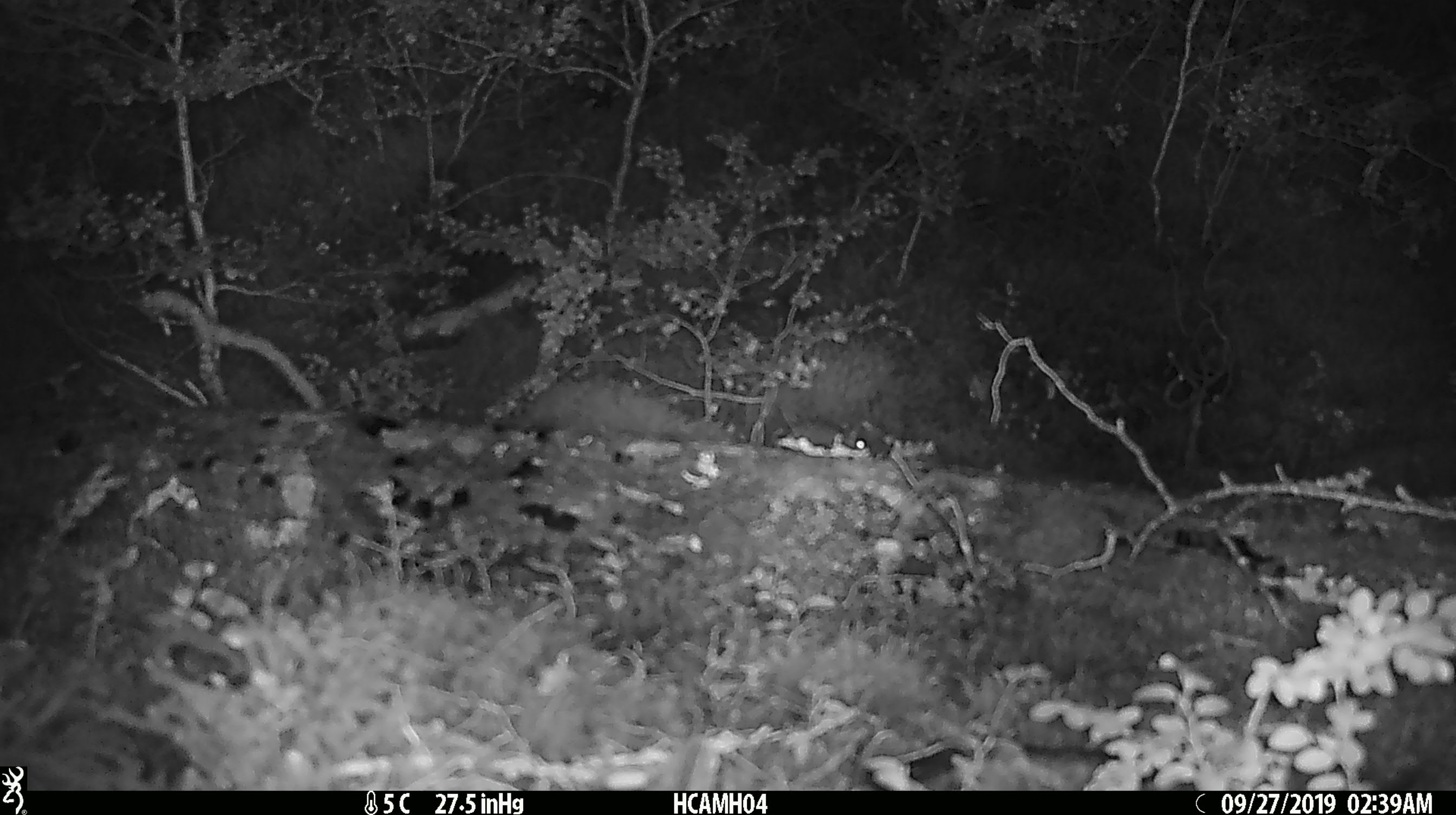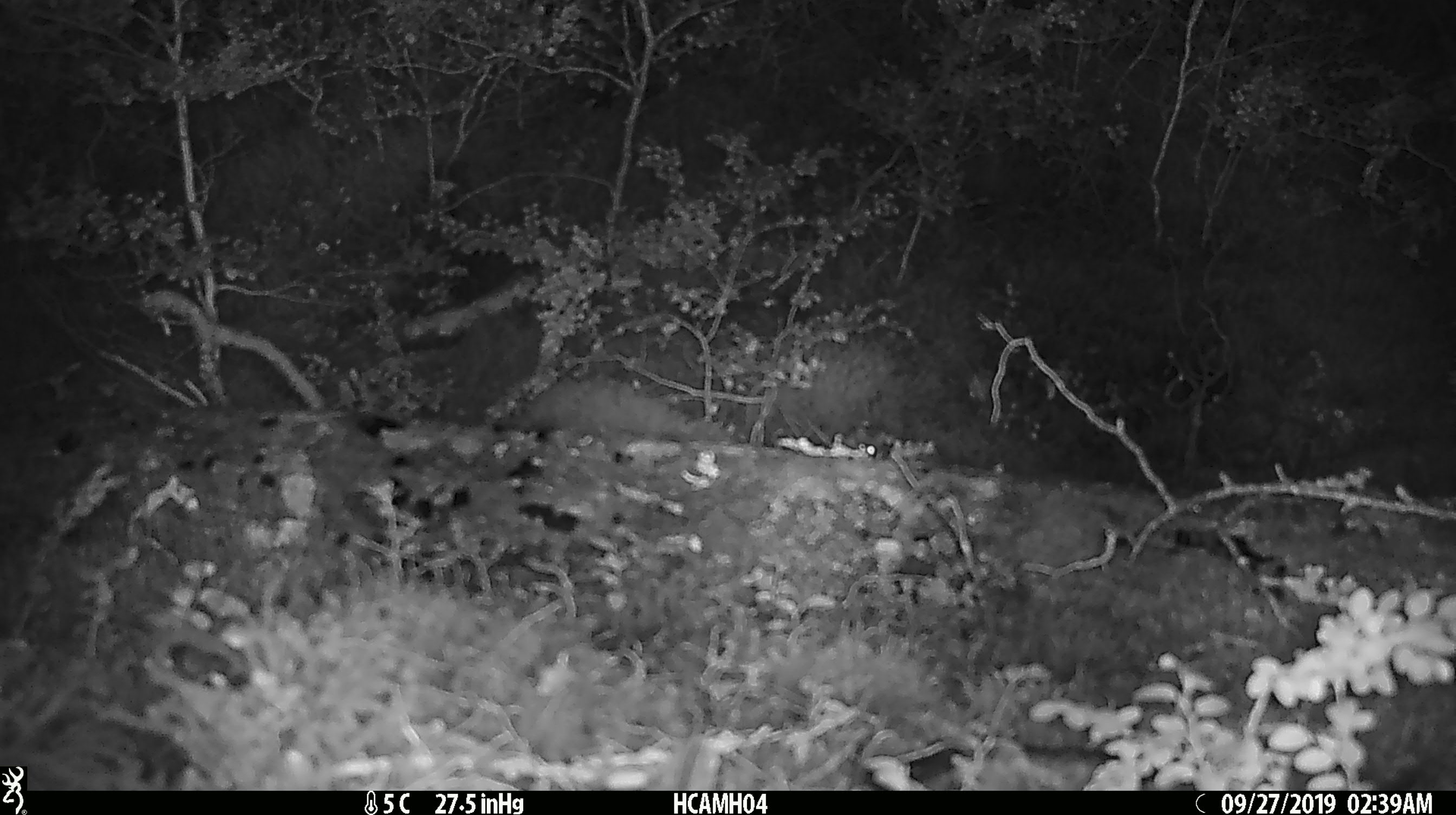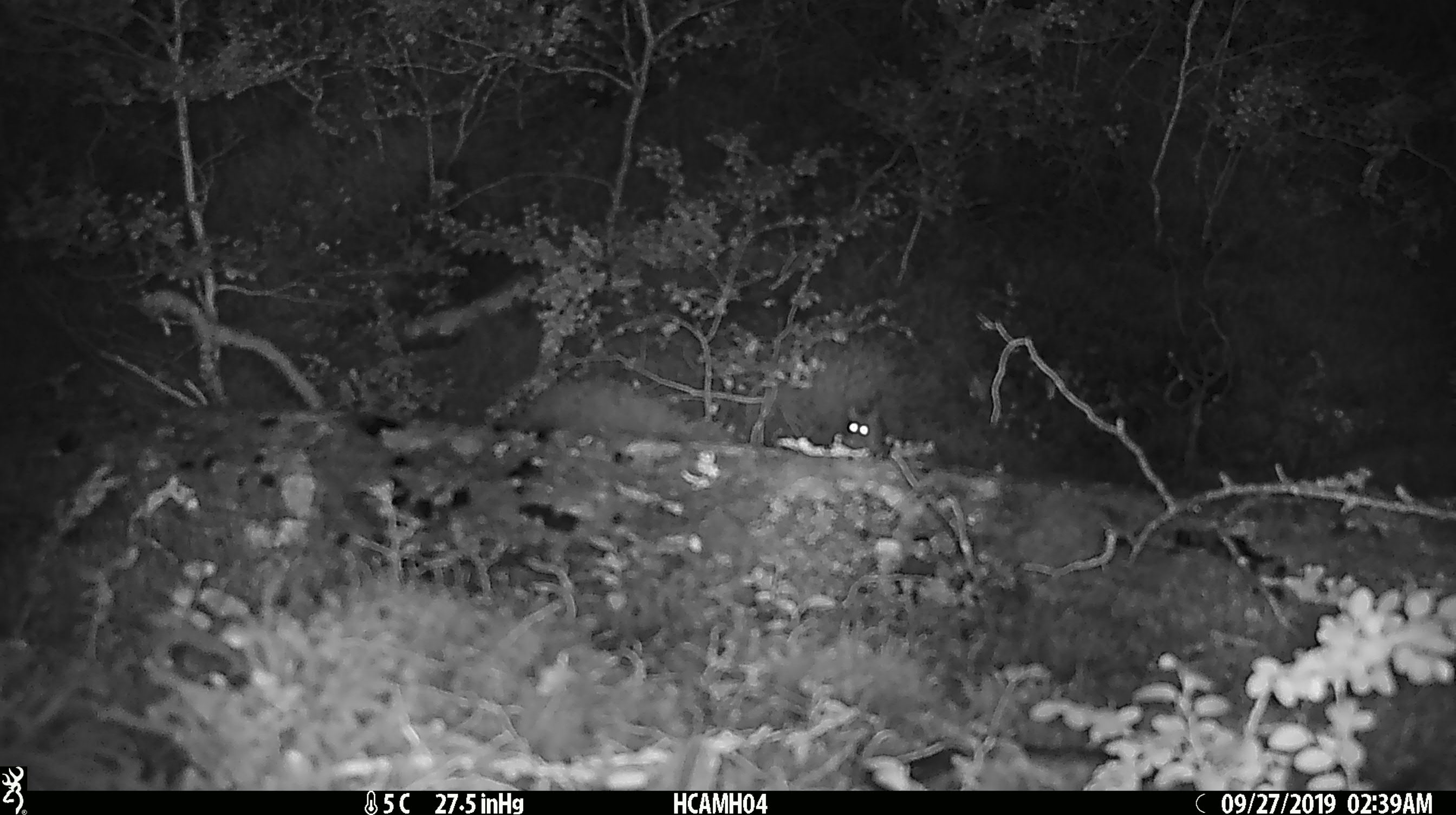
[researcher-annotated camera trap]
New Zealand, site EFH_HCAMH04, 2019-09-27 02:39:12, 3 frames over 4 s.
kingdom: Animalia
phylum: Chordata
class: Mammalia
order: Rodentia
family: Muridae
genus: Mus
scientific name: Mus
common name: mouse